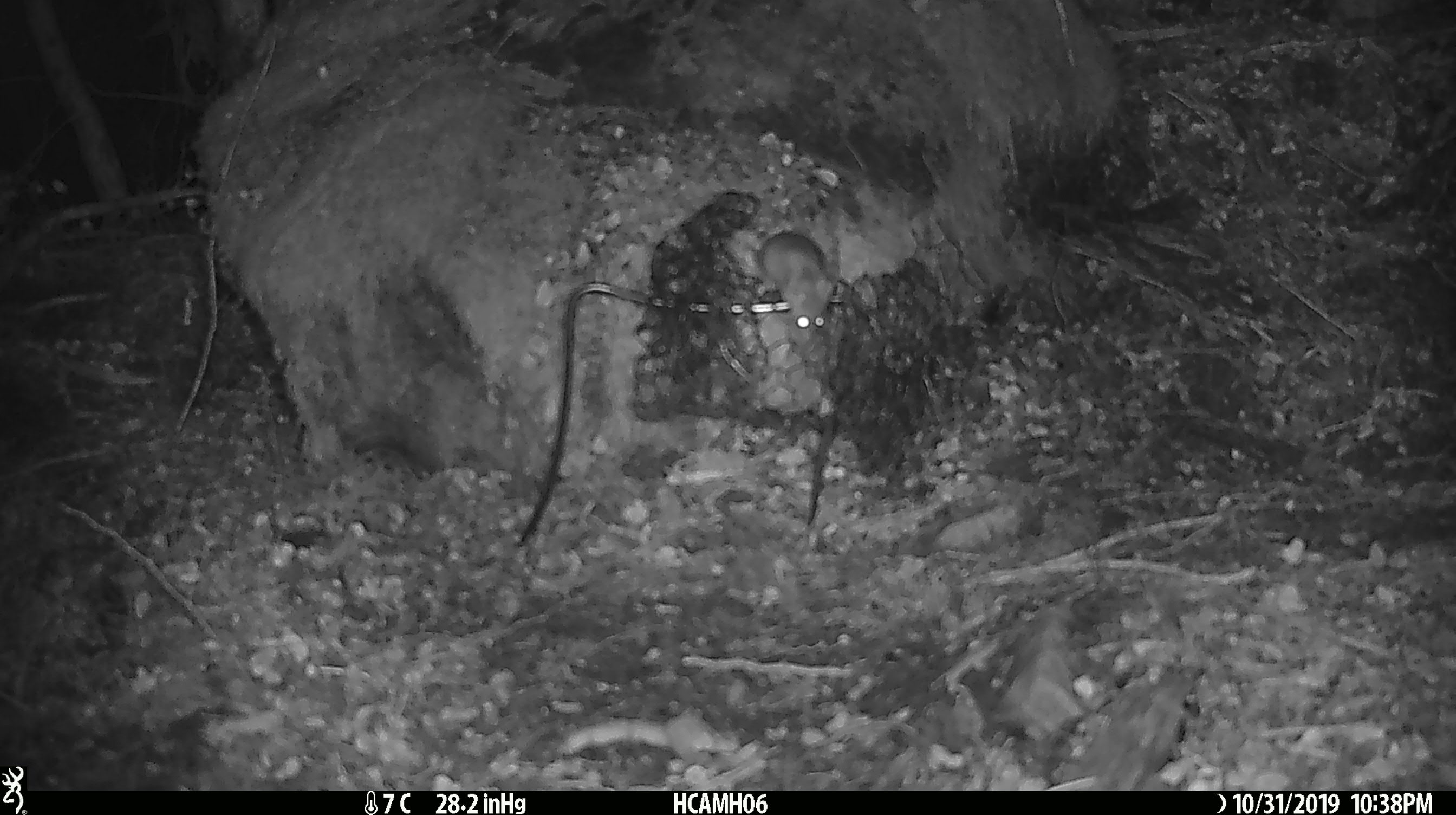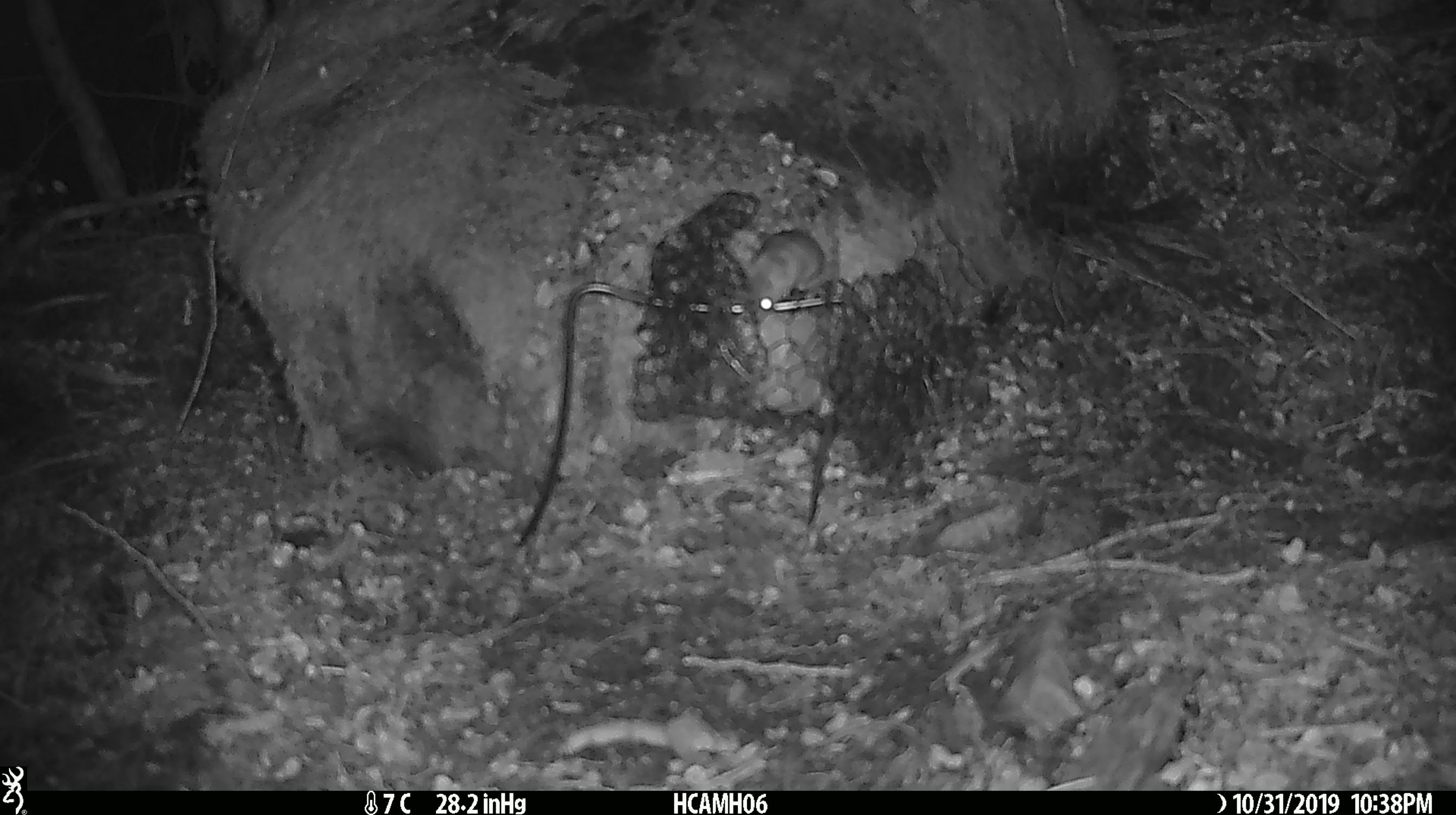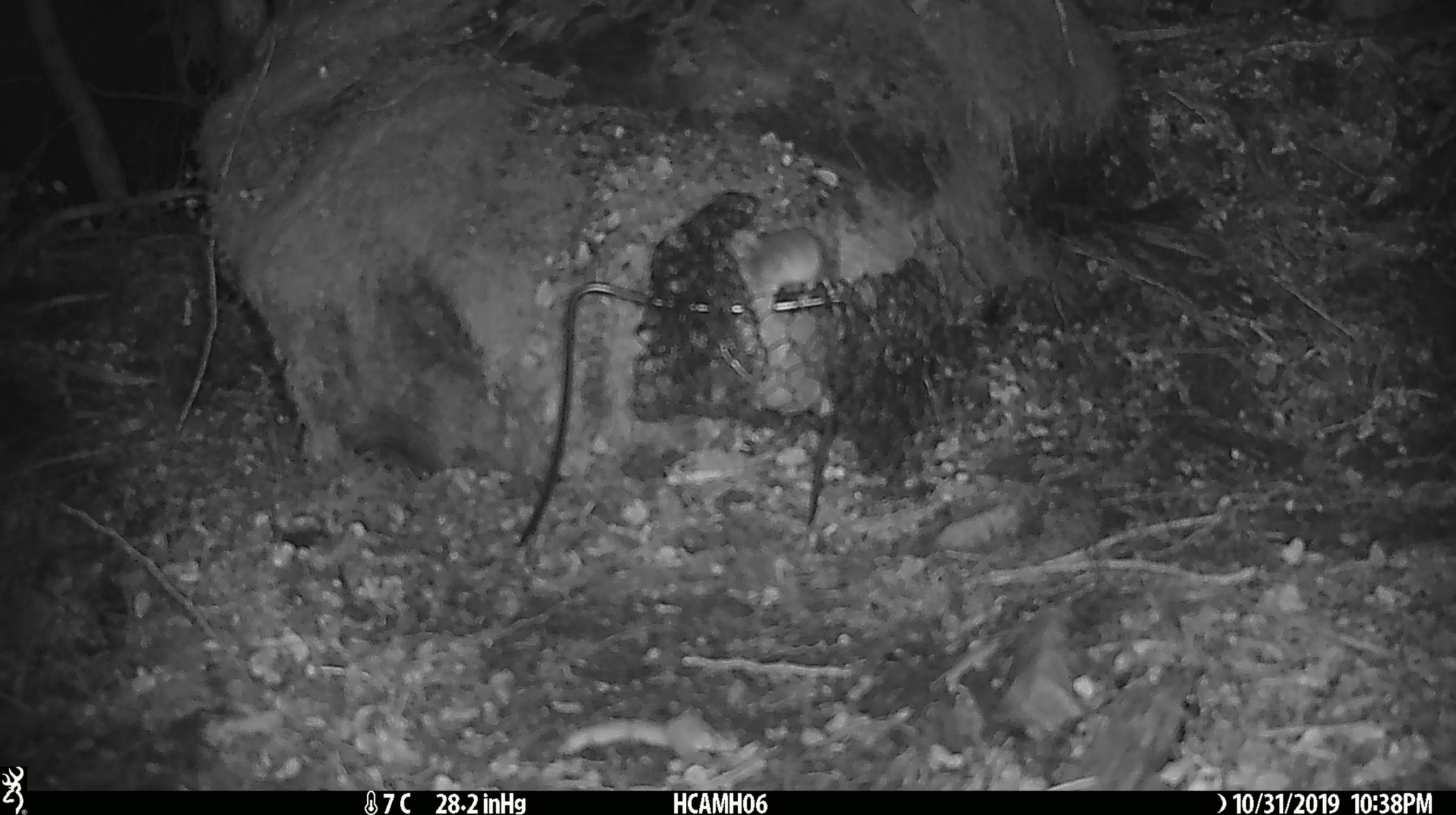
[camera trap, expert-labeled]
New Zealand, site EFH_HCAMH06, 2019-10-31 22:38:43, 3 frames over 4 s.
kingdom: Animalia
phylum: Chordata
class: Mammalia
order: Rodentia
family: Muridae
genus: Mus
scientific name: Mus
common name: mouse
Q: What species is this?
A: Mouse (Mus).